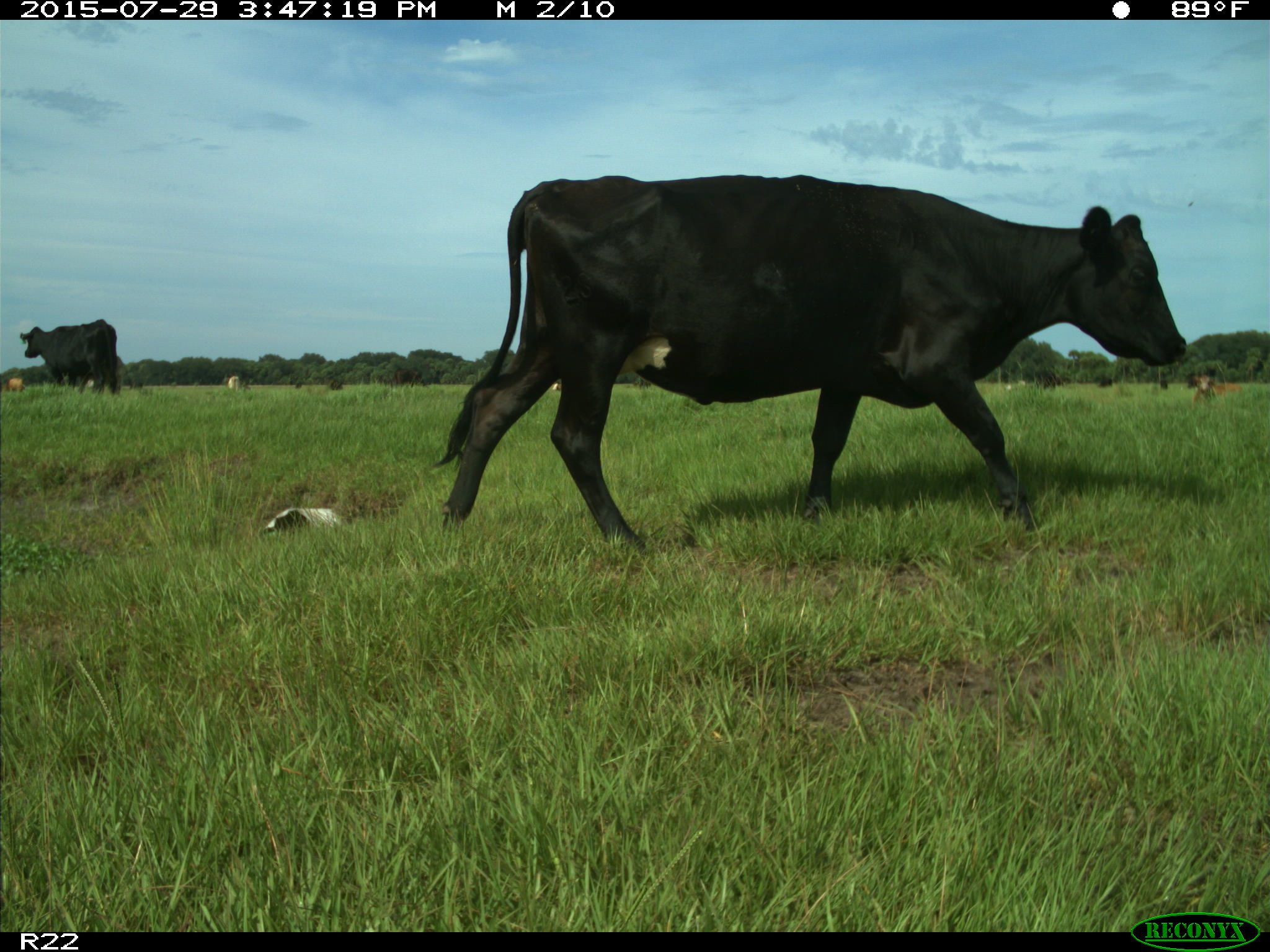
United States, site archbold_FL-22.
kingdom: Animalia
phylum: Chordata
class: Mammalia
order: Artiodactyla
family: Bovidae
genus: Bos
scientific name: Bos taurus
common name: domestic cow